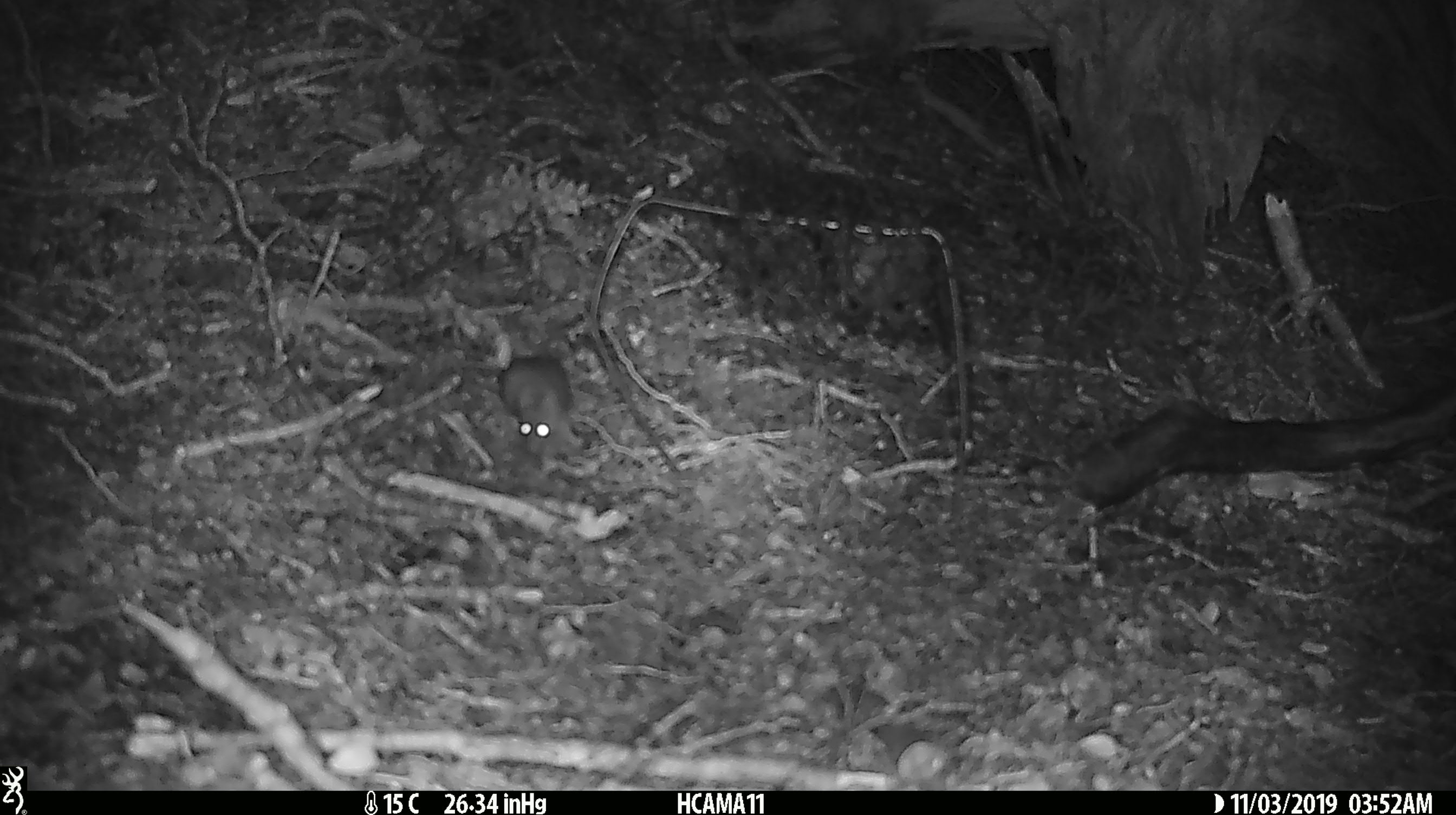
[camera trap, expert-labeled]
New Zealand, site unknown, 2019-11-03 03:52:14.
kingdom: Animalia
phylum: Chordata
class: Mammalia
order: Rodentia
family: Muridae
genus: Mus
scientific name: Mus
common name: mouse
Mouse (Mus).